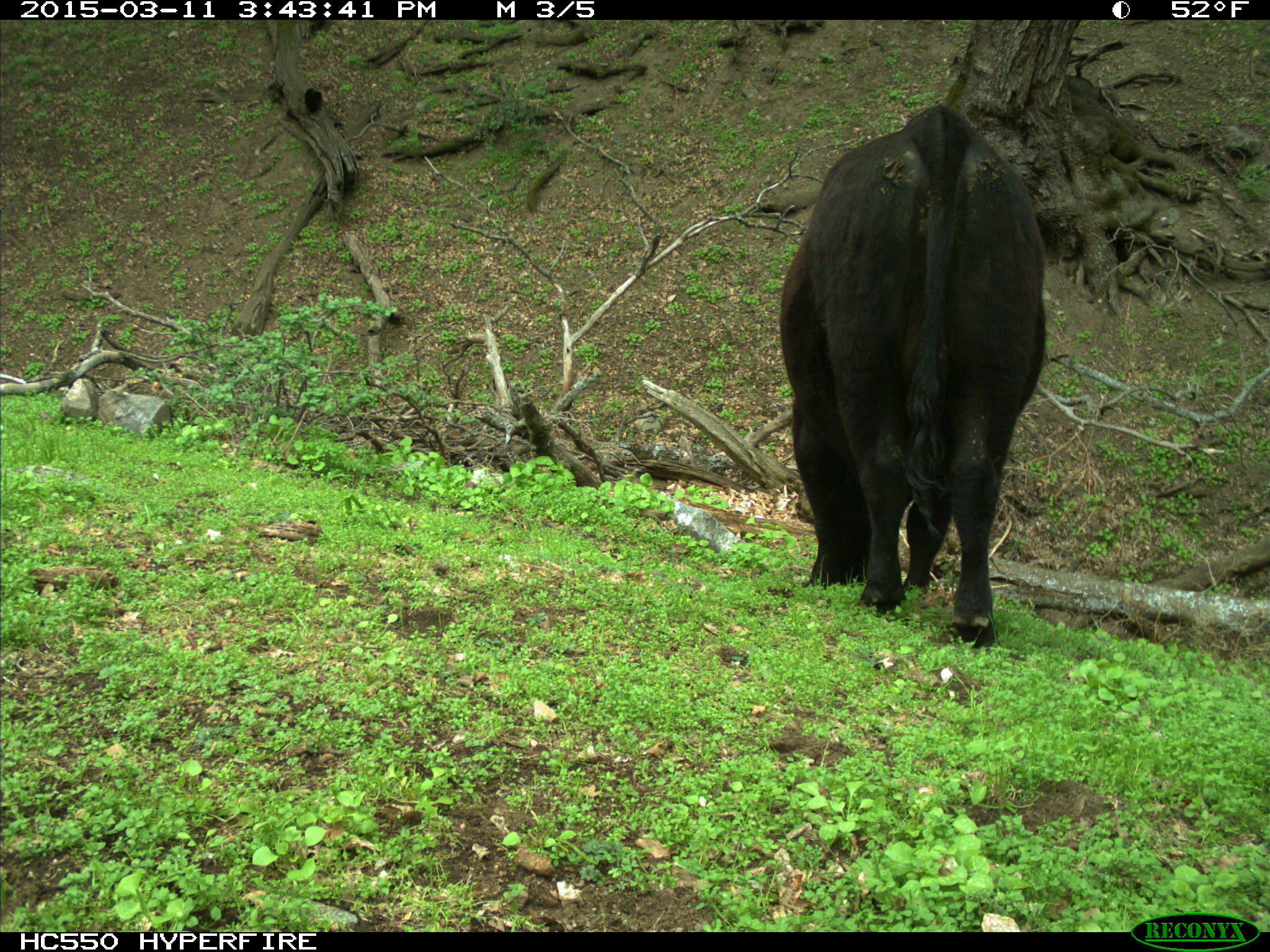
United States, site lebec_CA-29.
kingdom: Animalia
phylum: Chordata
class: Mammalia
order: Artiodactyla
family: Bovidae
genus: Bos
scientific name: Bos taurus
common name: domestic cow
Bos taurus (domestic cow).